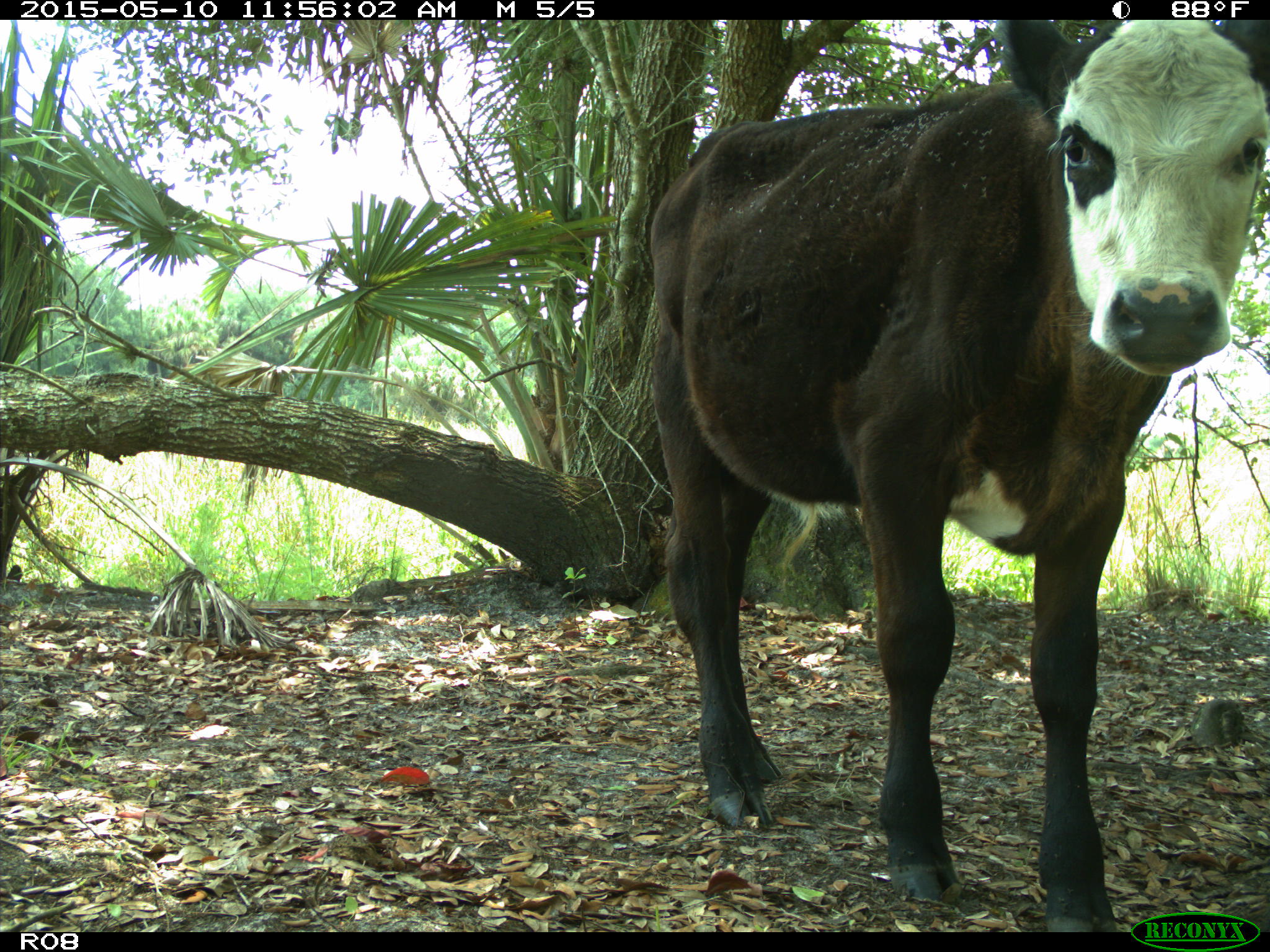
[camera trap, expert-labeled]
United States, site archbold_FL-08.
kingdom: Animalia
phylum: Chordata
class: Mammalia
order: Artiodactyla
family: Bovidae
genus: Bos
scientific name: Bos taurus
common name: domestic cow